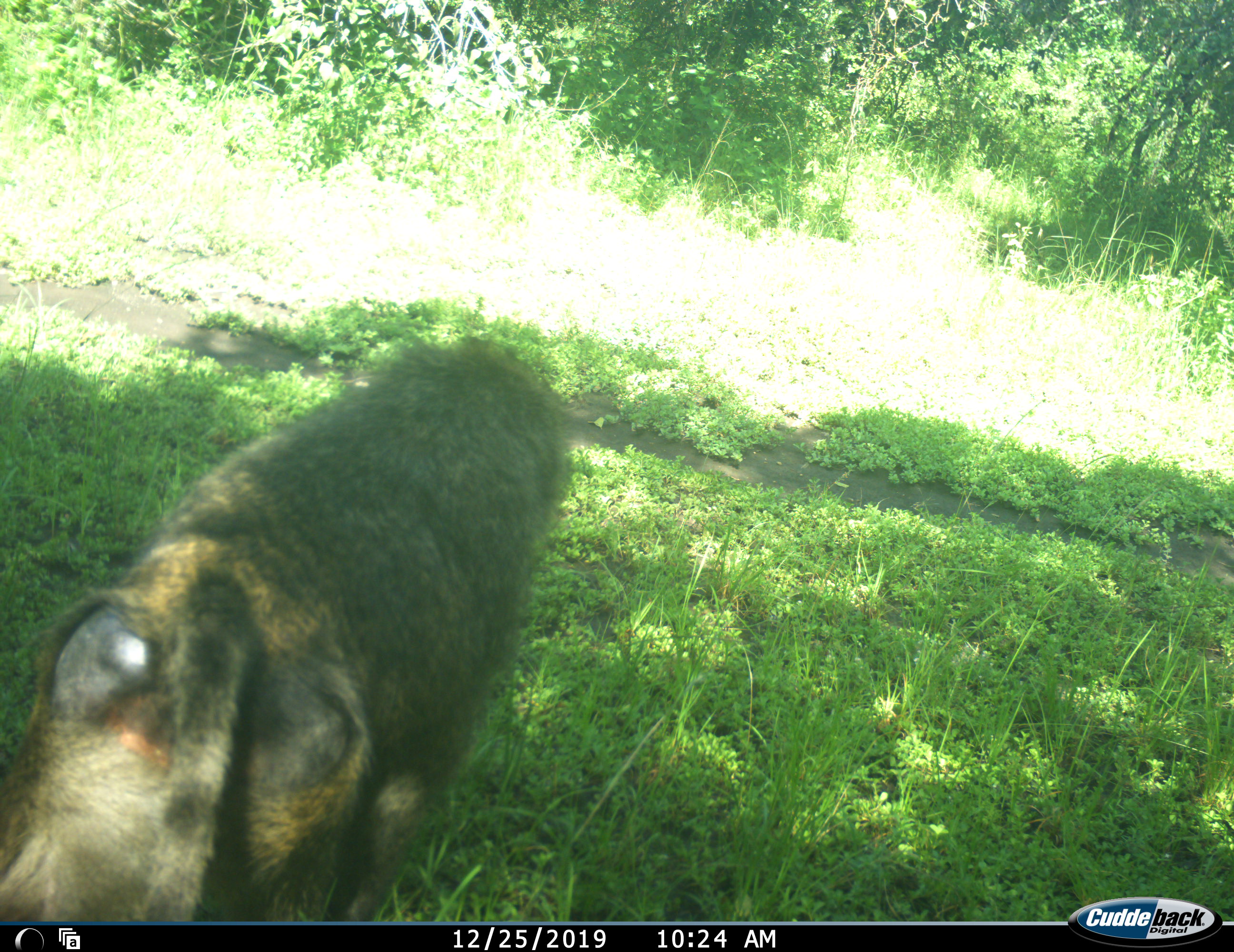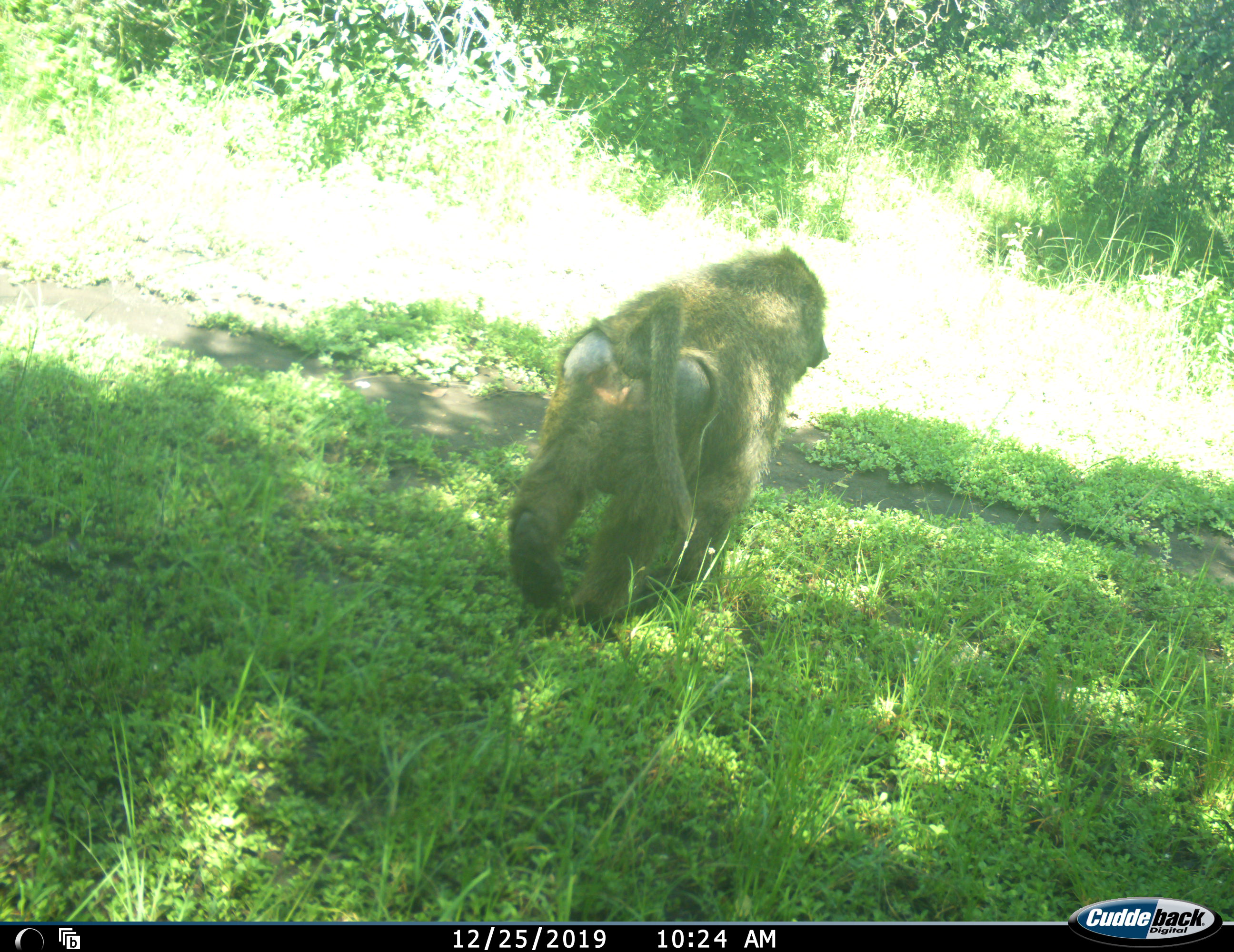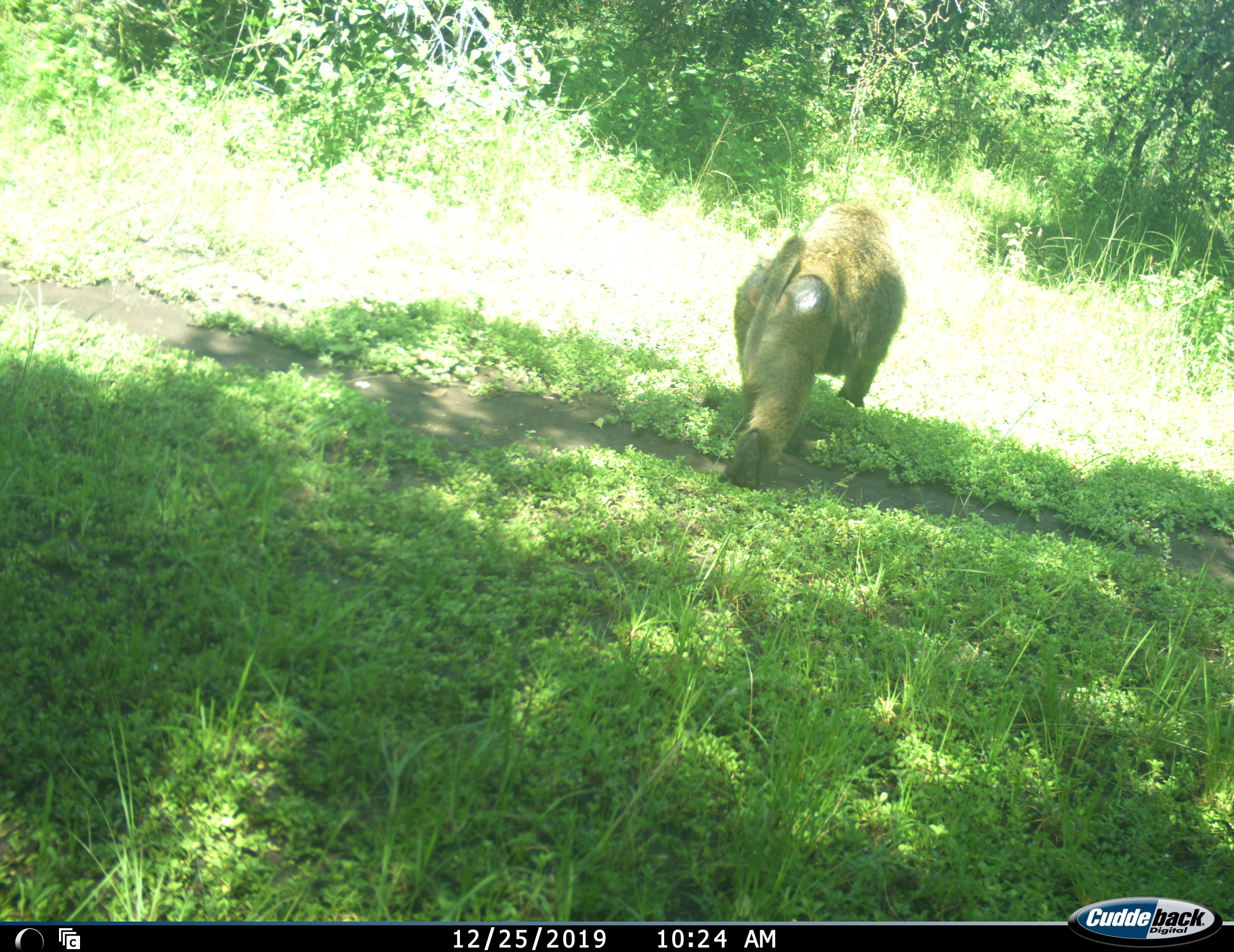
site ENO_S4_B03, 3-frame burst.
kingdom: Animalia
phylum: Chordata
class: Mammalia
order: Primates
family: Cercopithecidae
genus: Papio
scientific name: Papio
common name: baboon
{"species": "baboon (Papio)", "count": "1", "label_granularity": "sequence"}